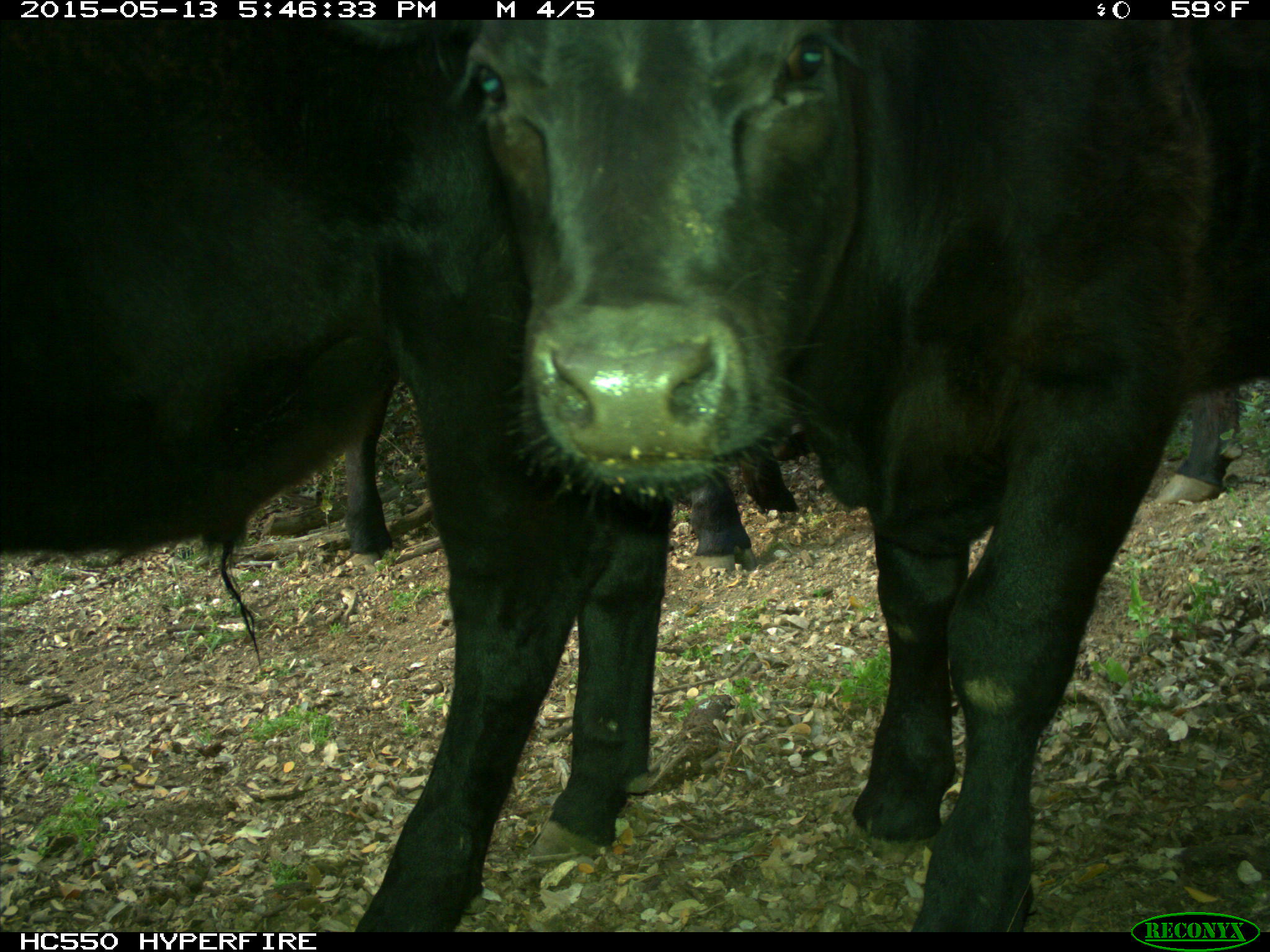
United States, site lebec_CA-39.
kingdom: Animalia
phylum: Chordata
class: Mammalia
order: Artiodactyla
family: Bovidae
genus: Bos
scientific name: Bos taurus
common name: domestic cow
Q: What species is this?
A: Bos taurus (domestic cow).